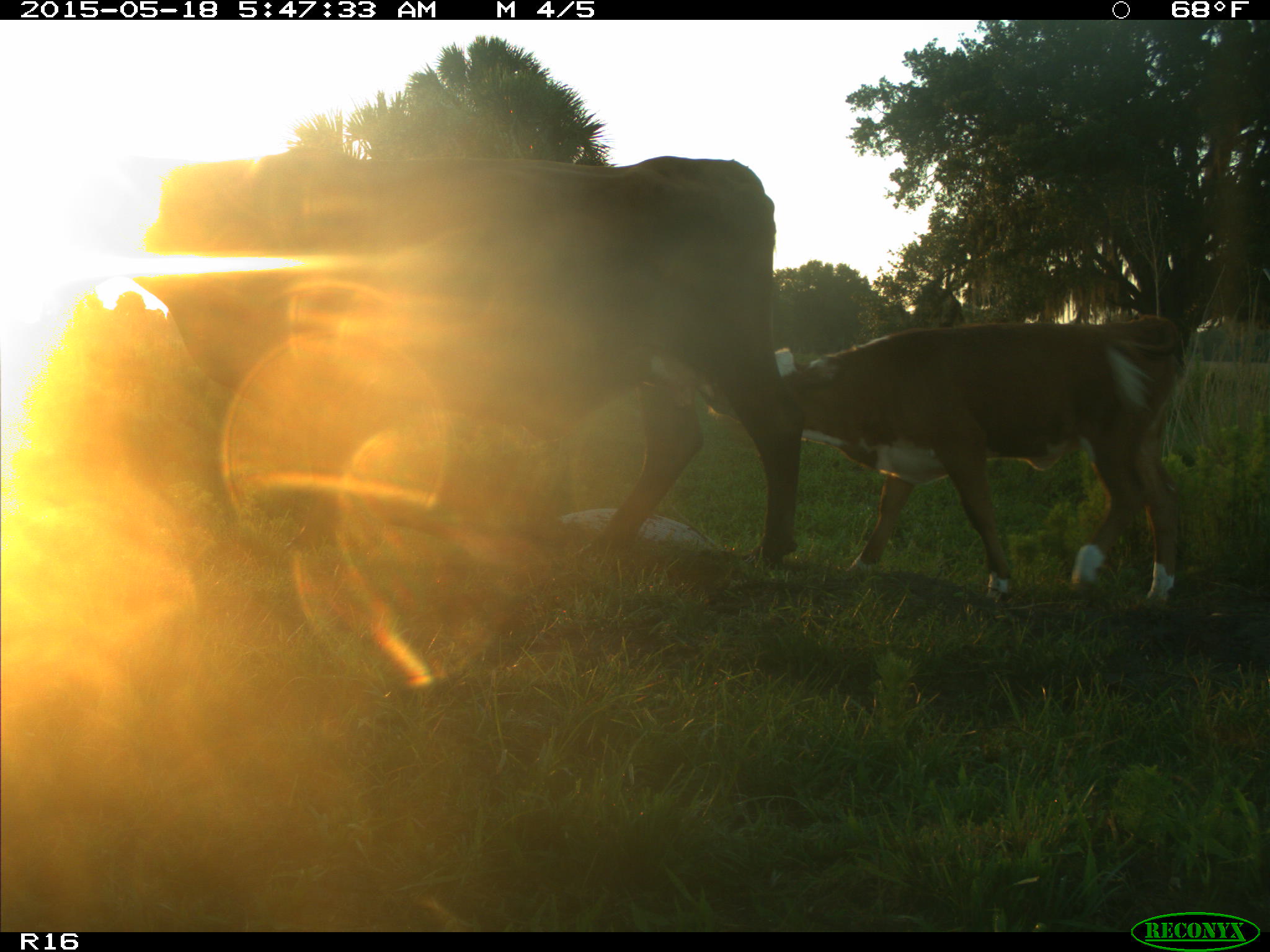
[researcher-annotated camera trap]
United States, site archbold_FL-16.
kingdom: Animalia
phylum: Chordata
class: Mammalia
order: Artiodactyla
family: Bovidae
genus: Bos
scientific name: Bos taurus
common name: domestic cow